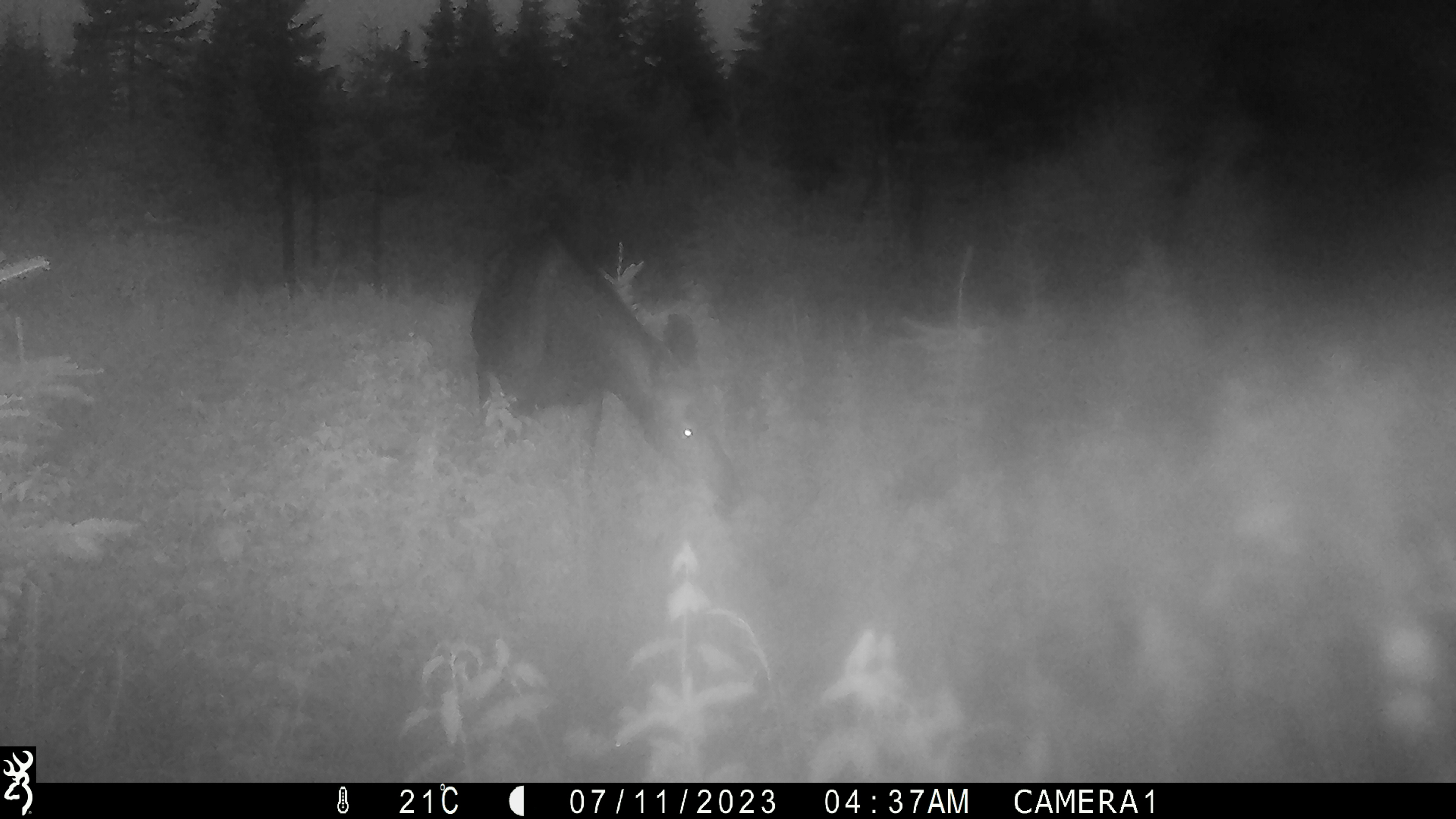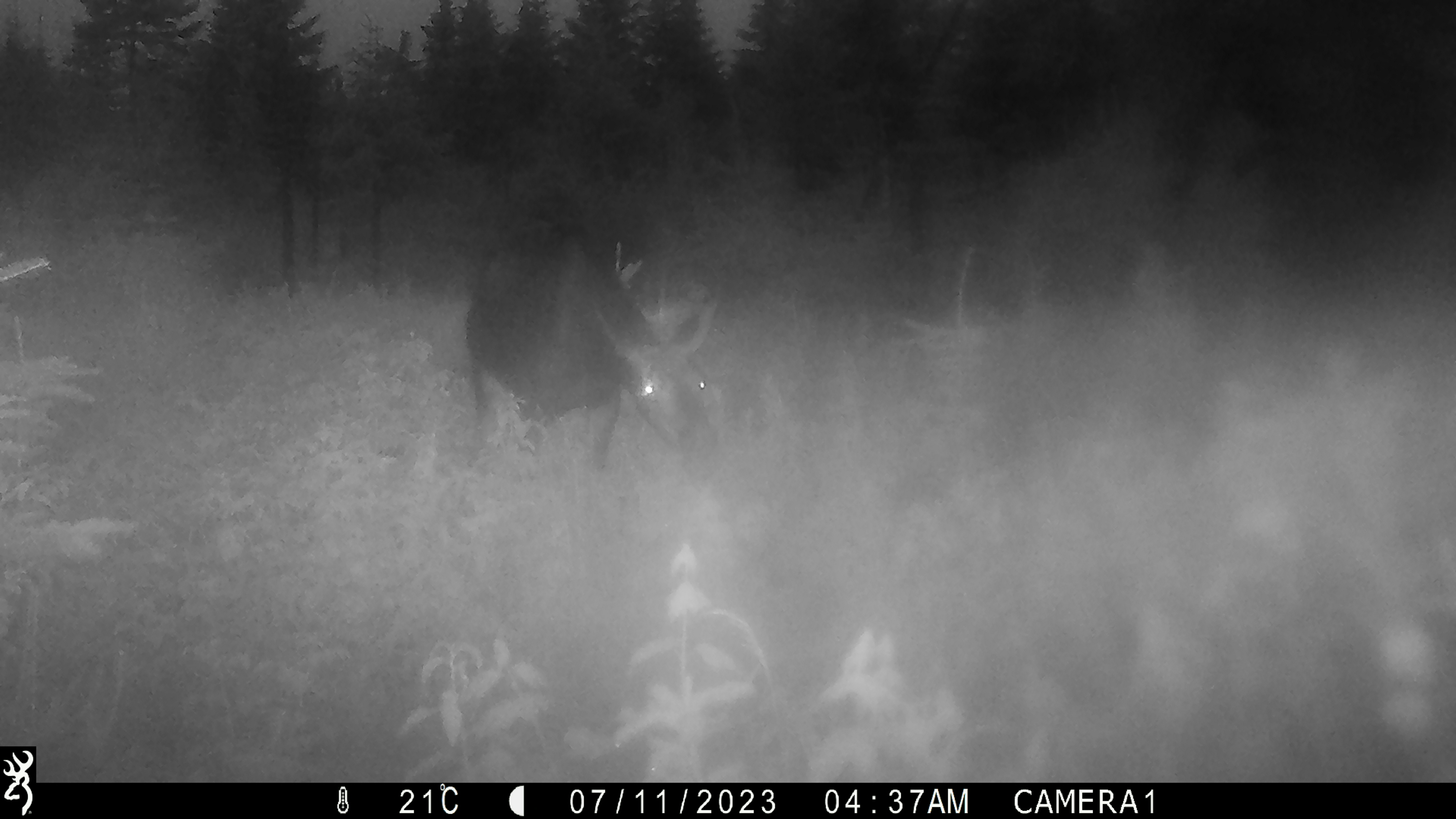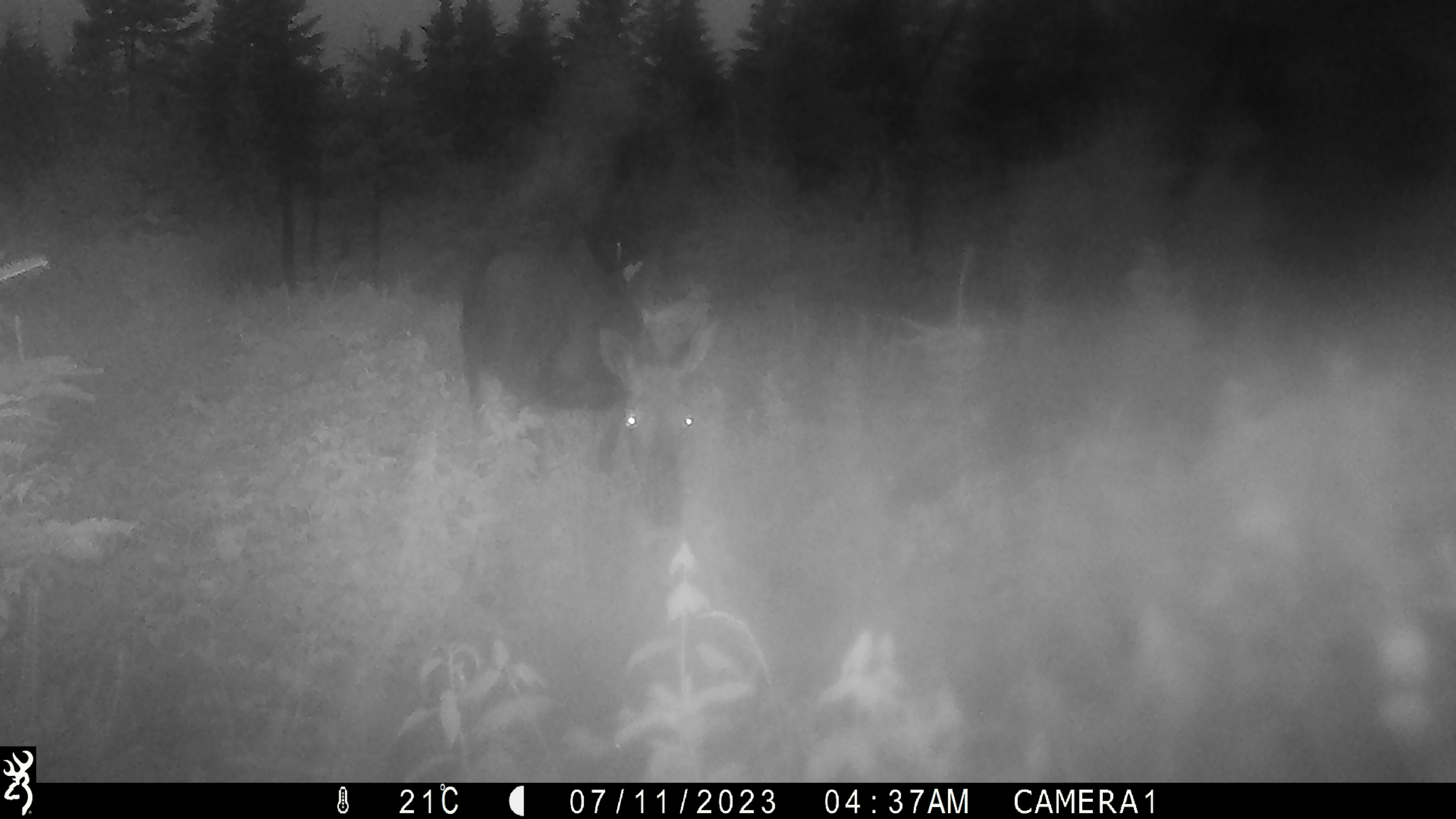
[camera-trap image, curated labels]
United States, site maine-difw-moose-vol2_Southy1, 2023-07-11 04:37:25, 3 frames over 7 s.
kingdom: Animalia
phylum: Chordata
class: Mammalia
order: Artiodactyla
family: Cervidae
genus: Alces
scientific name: Alces alces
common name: moose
Moose (Alces alces).